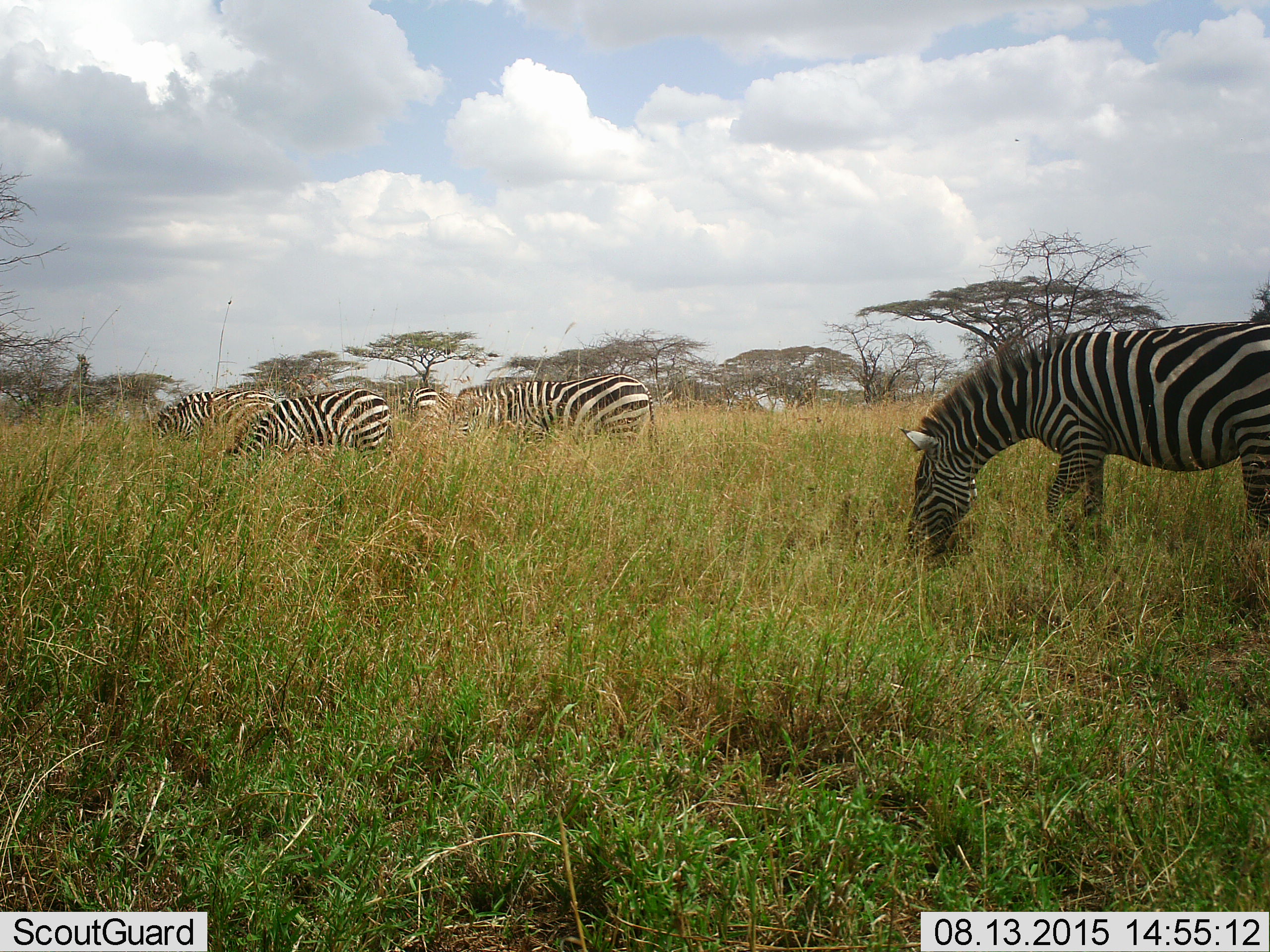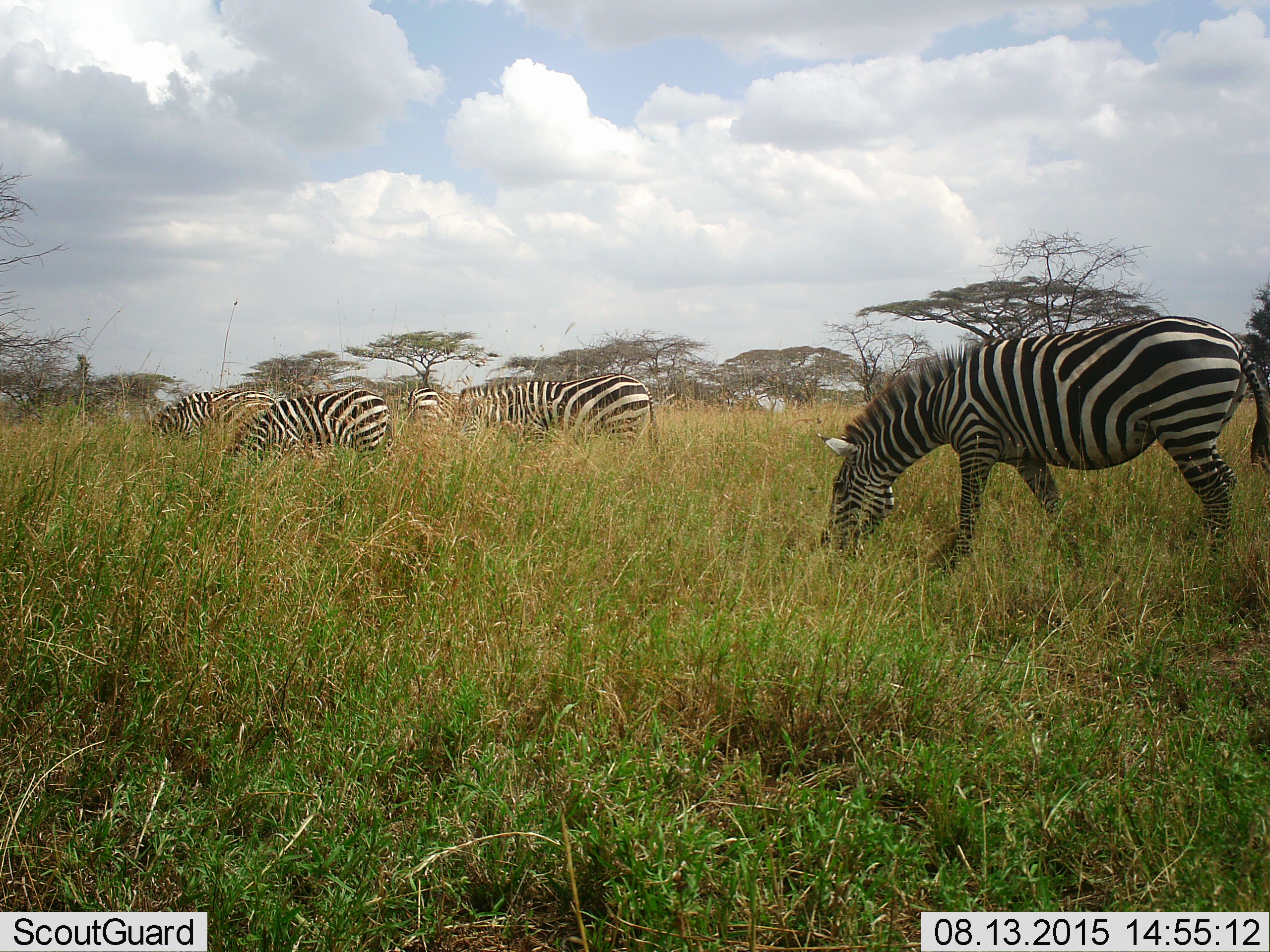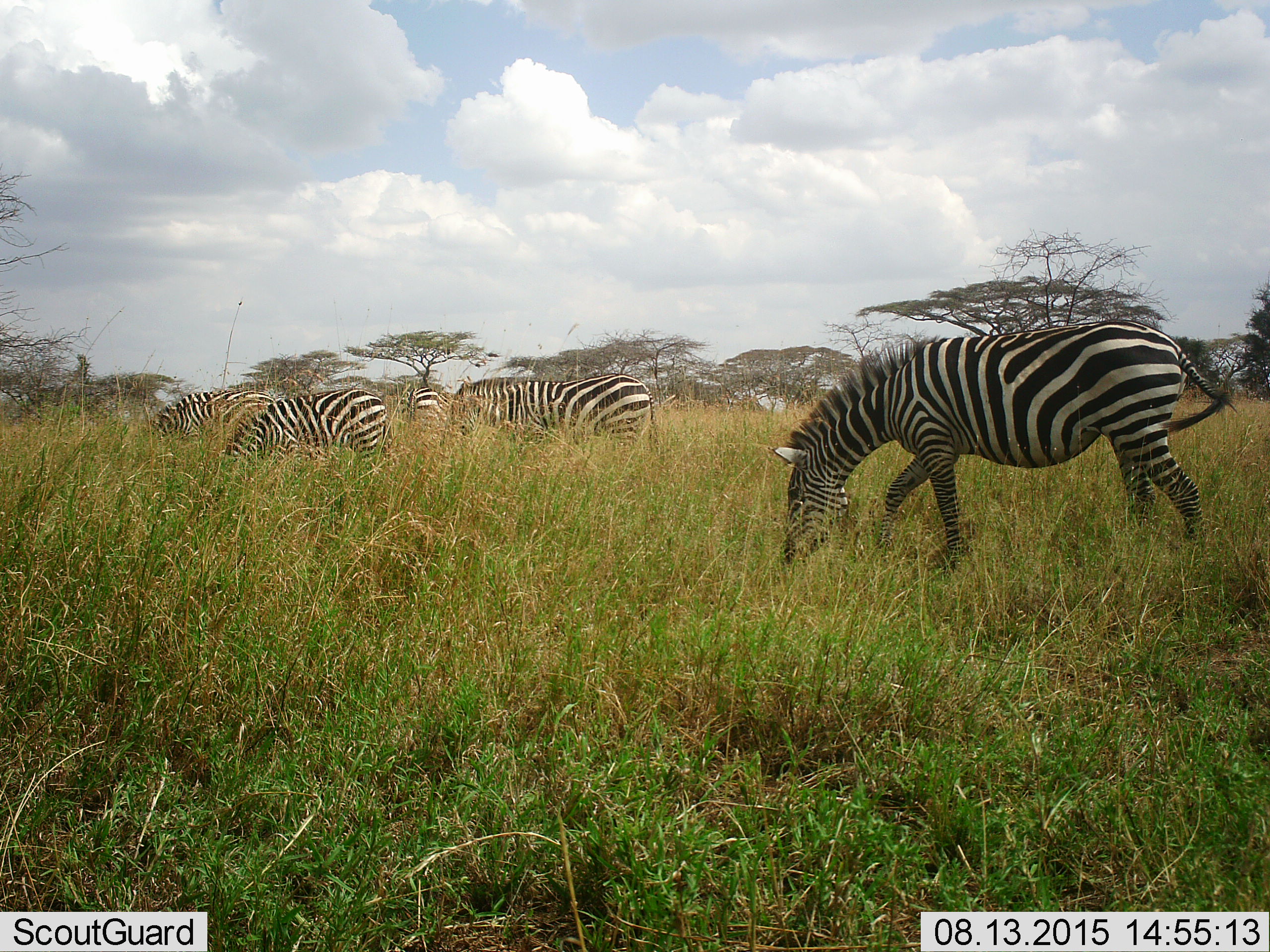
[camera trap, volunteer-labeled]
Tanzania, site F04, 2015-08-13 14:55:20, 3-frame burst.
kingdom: Animalia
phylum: Chordata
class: Mammalia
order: Perissodactyla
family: Equidae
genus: Equus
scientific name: Equus quagga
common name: plains zebra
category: zebra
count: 5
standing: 30%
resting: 0%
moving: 30%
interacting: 0%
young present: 0%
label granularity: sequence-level